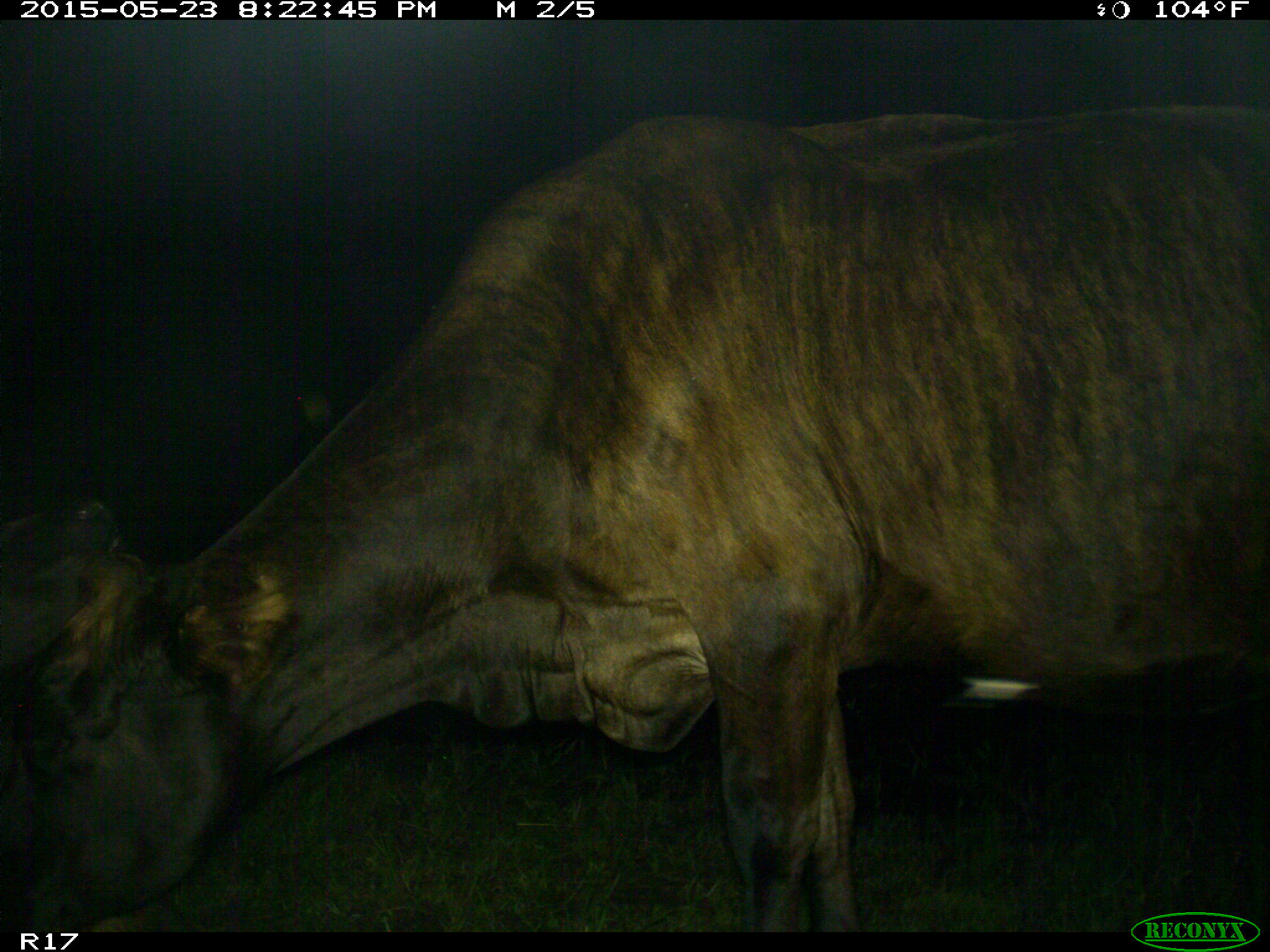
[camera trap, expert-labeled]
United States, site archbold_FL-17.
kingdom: Animalia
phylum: Chordata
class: Mammalia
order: Artiodactyla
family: Bovidae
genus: Bos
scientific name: Bos taurus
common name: domestic cow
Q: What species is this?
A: Bos taurus (domestic cow).